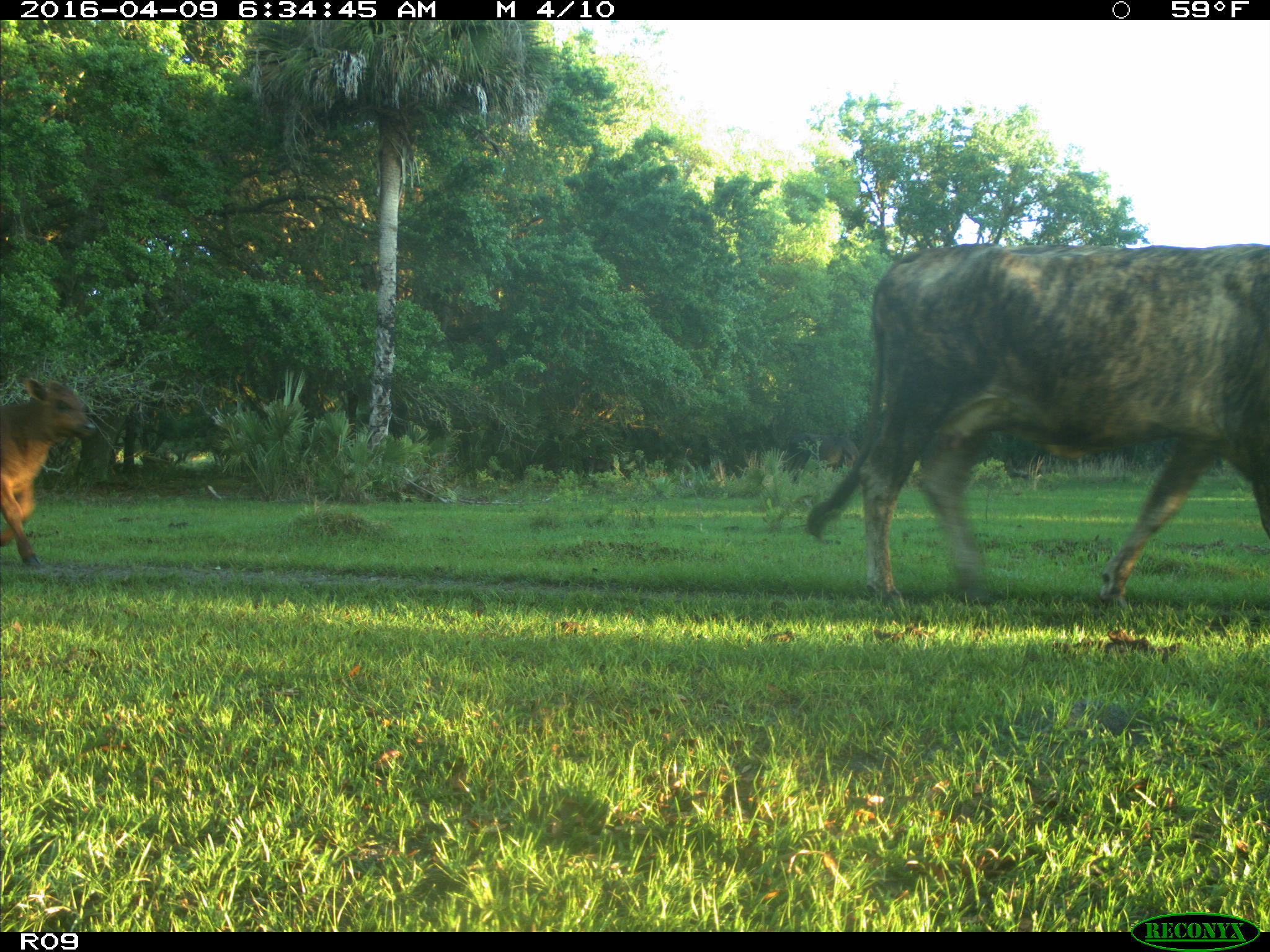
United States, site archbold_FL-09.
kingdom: Animalia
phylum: Chordata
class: Mammalia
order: Artiodactyla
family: Bovidae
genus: Bos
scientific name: Bos taurus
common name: domestic cow